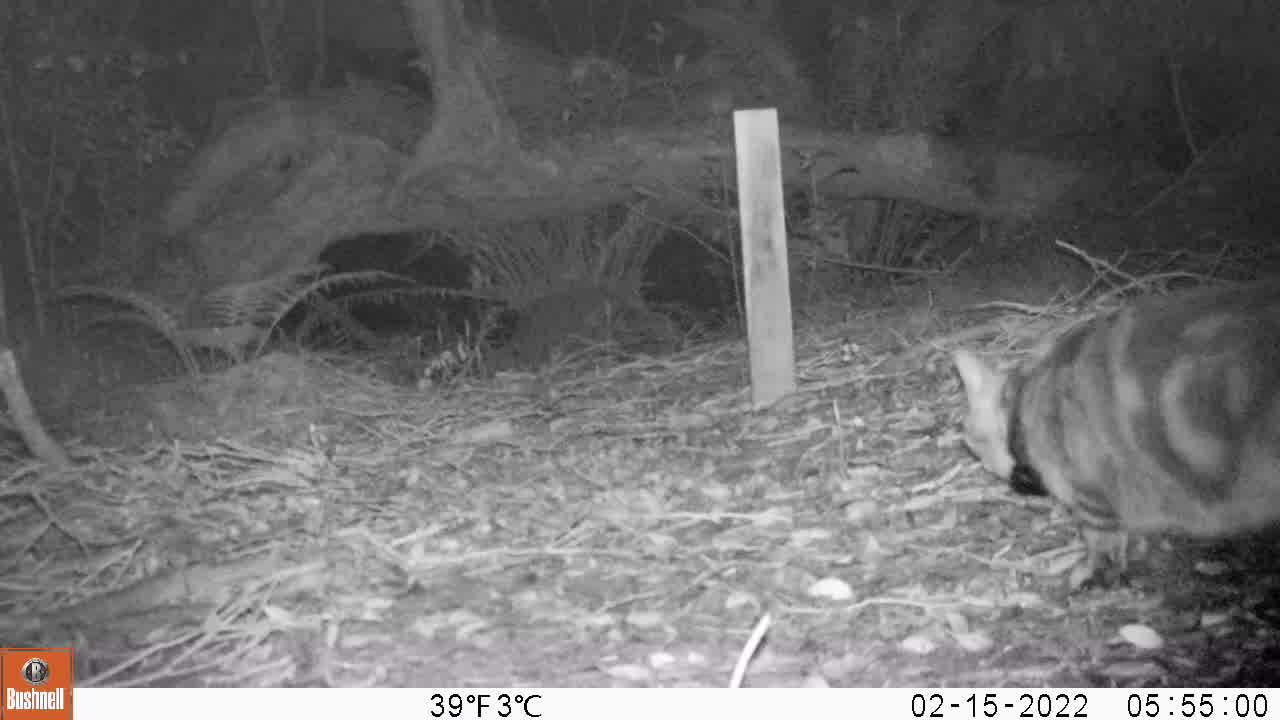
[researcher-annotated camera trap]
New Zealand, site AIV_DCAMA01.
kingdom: Animalia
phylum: Chordata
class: Mammalia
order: Carnivora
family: Felidae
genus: Felis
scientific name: Felis catus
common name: domestic cat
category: cat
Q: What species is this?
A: Cat (domestic cat) (Felis catus).